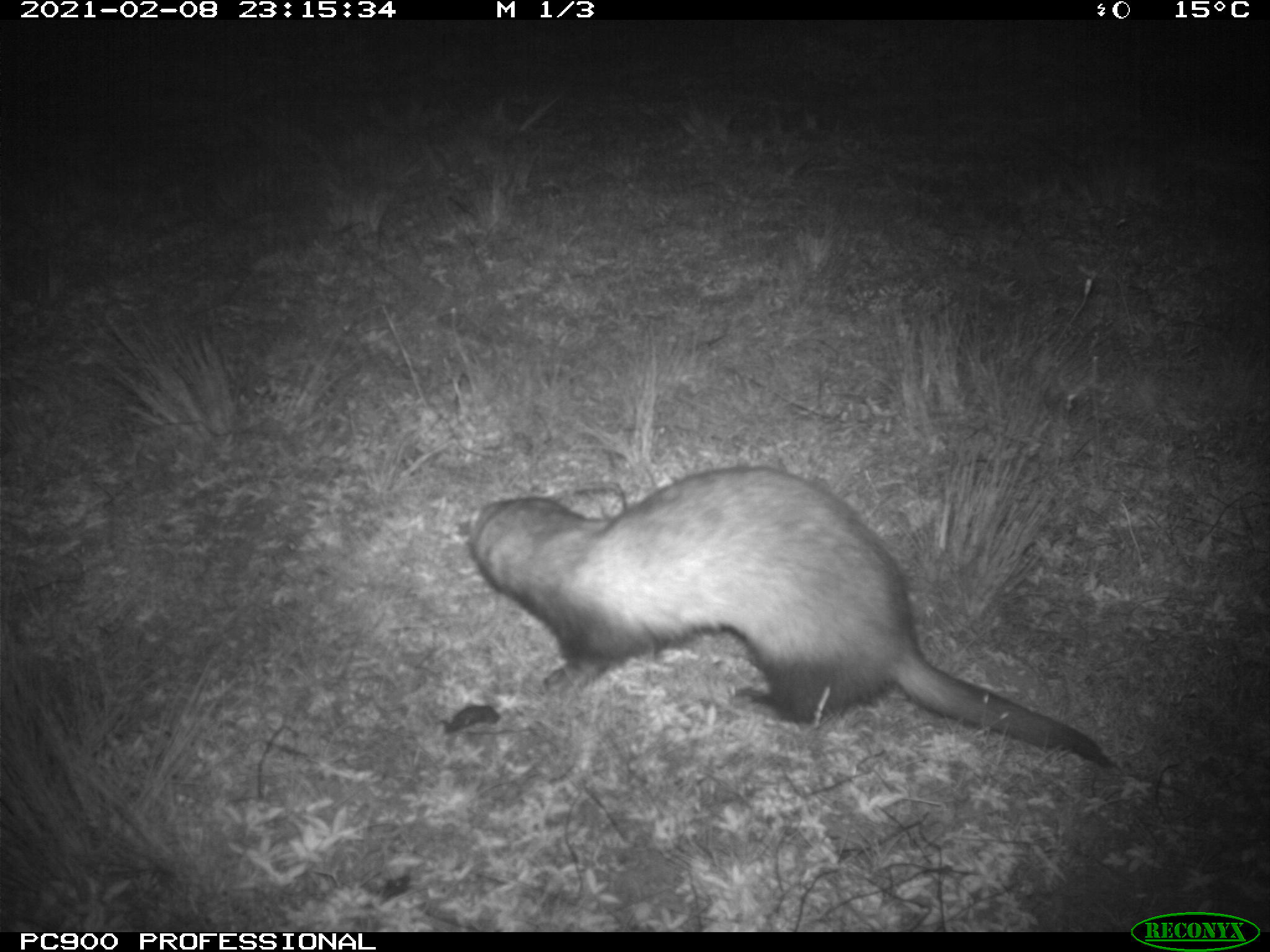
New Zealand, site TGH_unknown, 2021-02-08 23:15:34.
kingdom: Animalia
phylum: Chordata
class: Mammalia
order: Carnivora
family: Mustelidae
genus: Mustela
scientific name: Mustela furo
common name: ferret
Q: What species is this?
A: Ferret (Mustela furo).